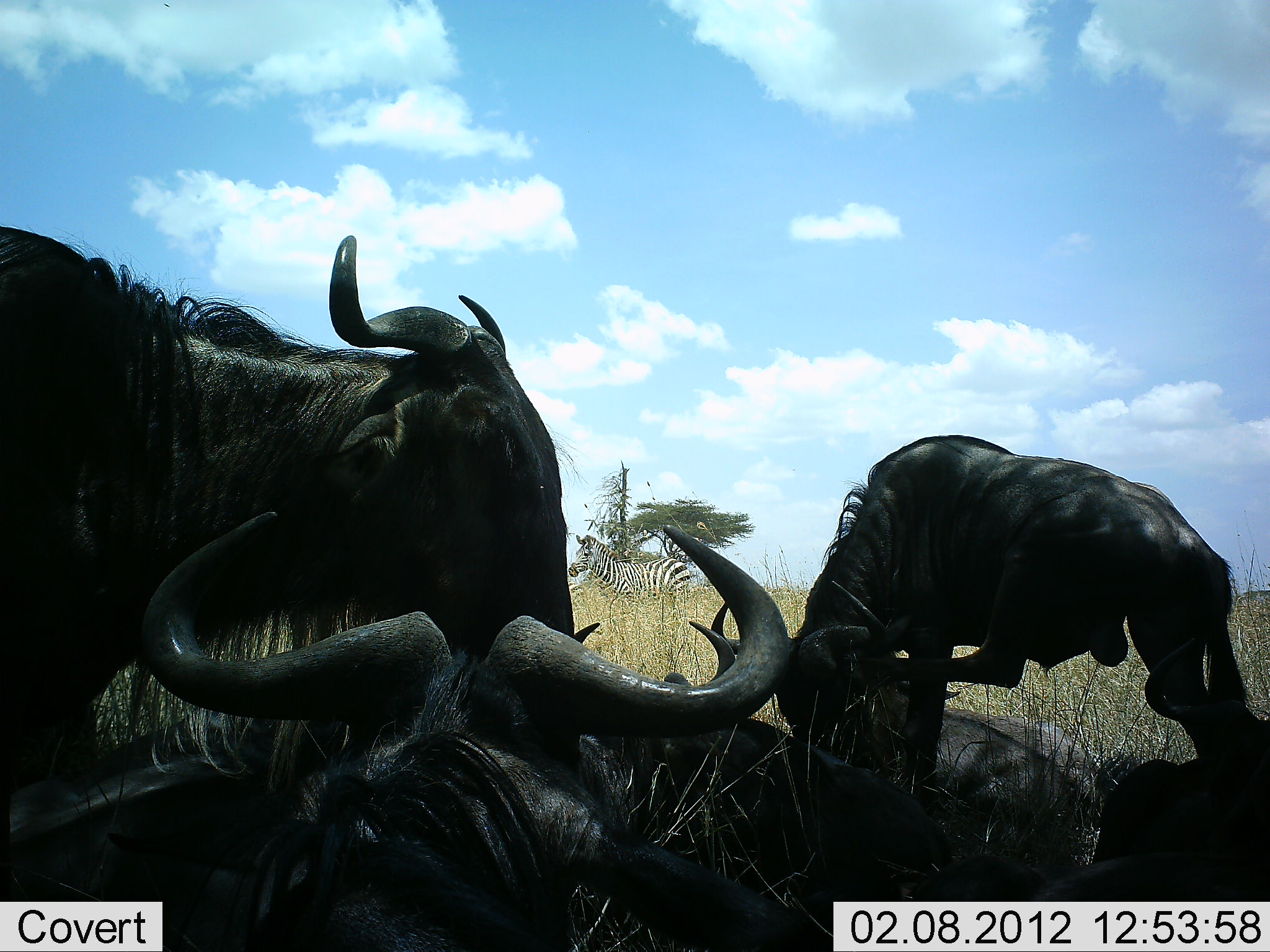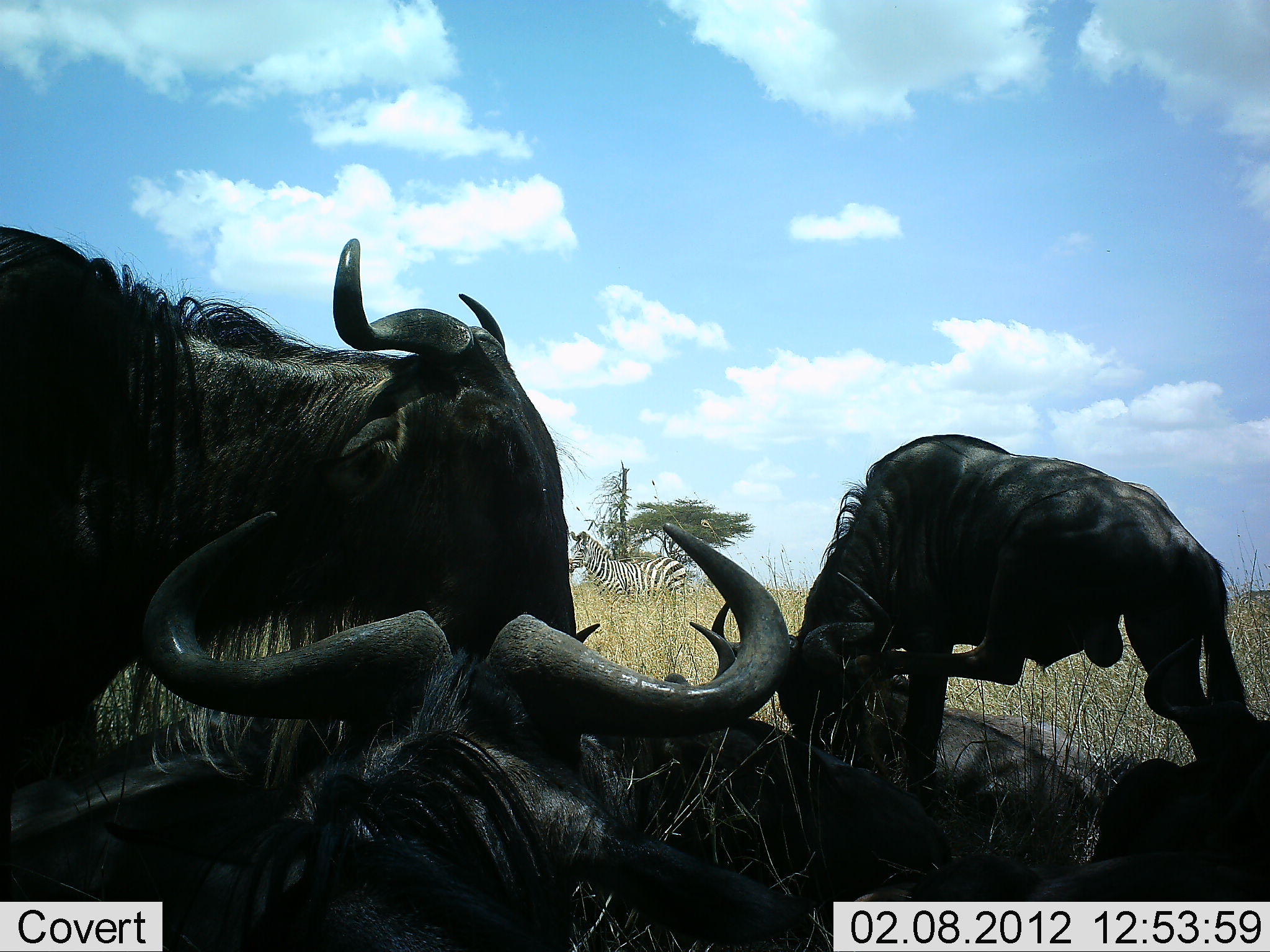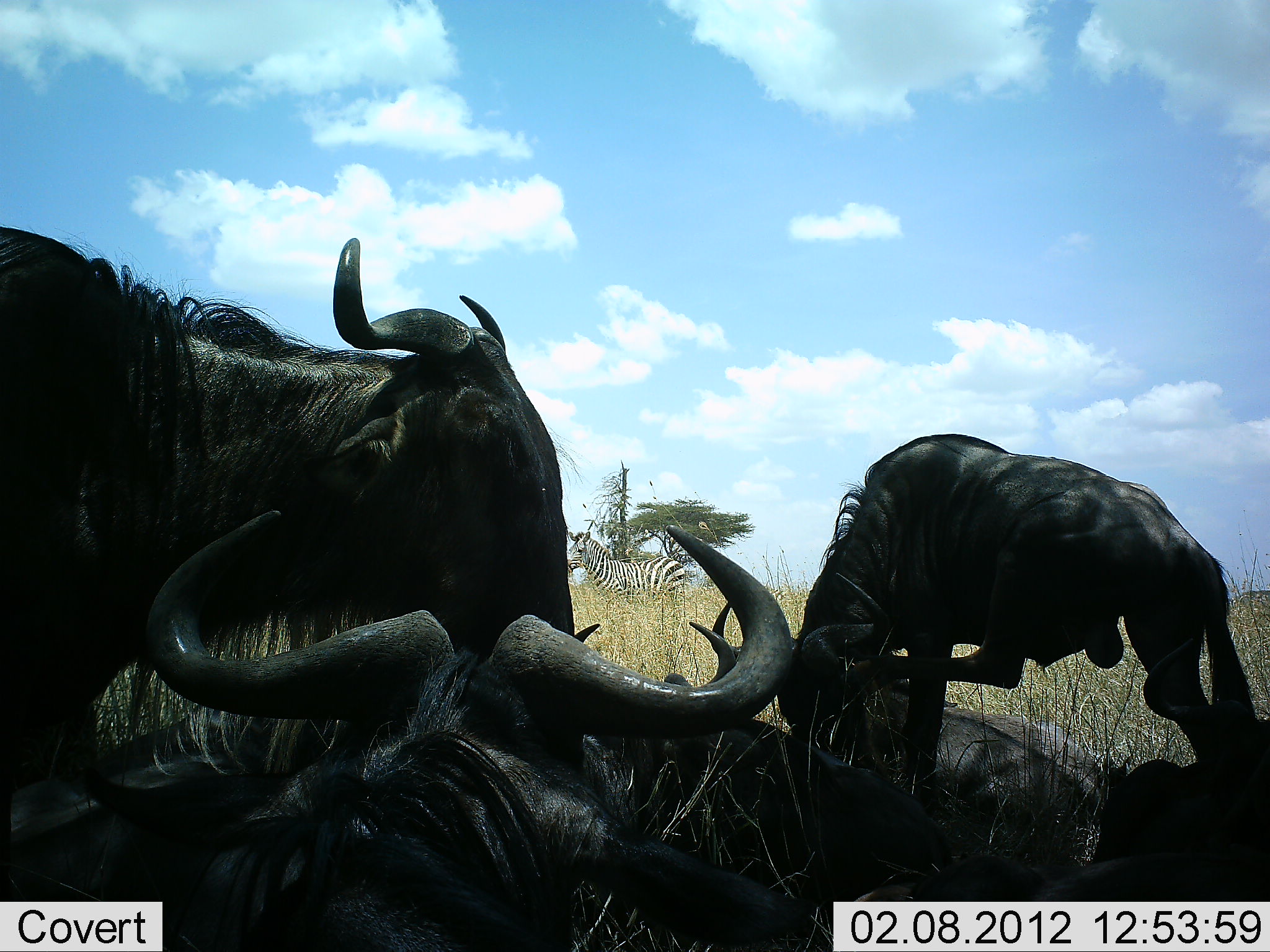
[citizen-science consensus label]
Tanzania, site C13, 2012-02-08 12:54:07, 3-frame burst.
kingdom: Animalia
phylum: Chordata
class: Mammalia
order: Artiodactyla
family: Bovidae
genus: Connochaetes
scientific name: Connochaetes taurinus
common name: blue wildebeest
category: wildebeest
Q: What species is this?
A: Wildebeest (blue wildebeest) (Connochaetes taurinus).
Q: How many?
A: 5.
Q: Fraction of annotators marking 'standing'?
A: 67%.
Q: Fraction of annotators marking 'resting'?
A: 94%.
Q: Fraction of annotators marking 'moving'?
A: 0%.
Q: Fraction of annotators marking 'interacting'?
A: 3%.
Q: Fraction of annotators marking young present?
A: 3%.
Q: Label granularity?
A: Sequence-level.